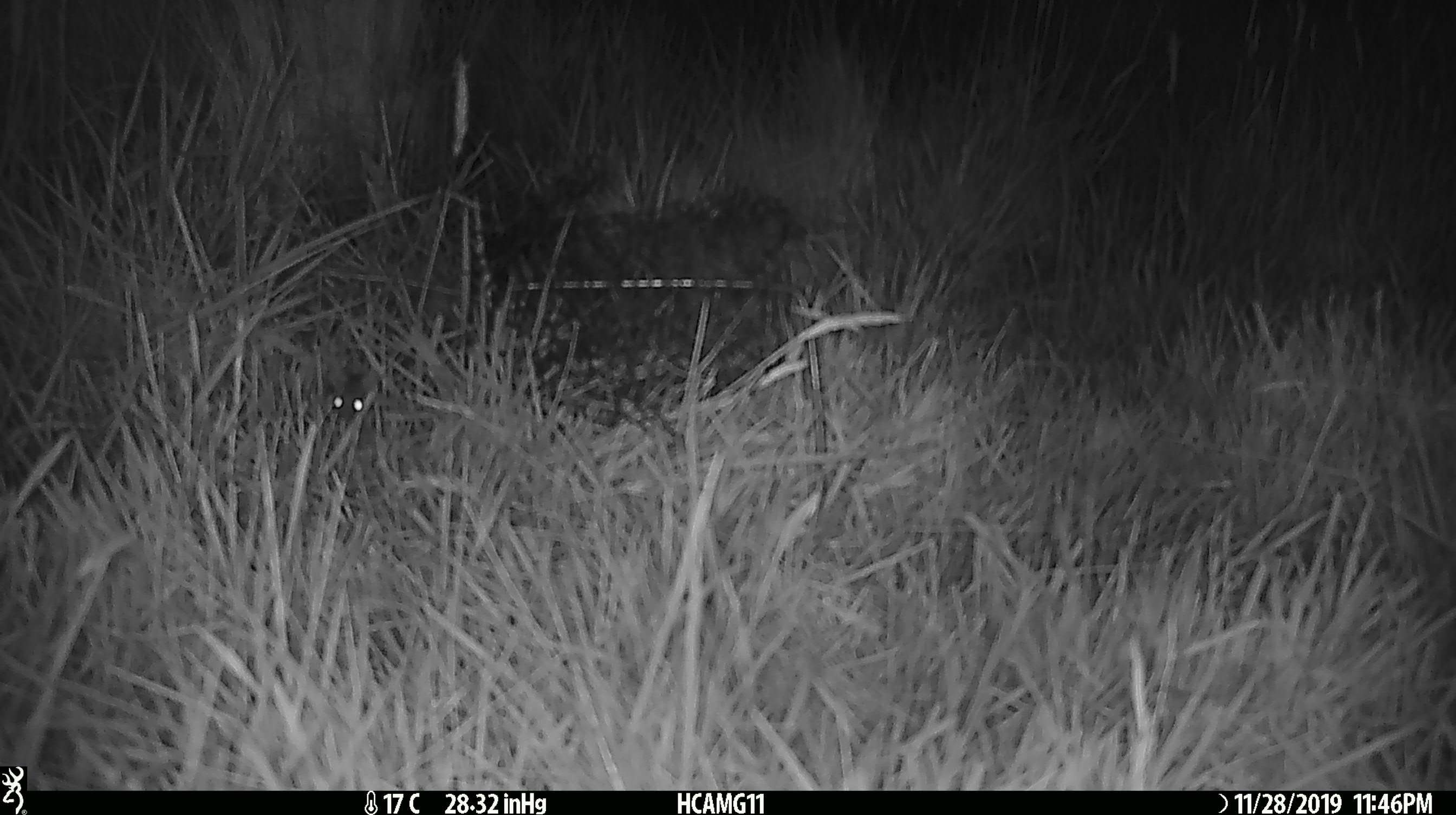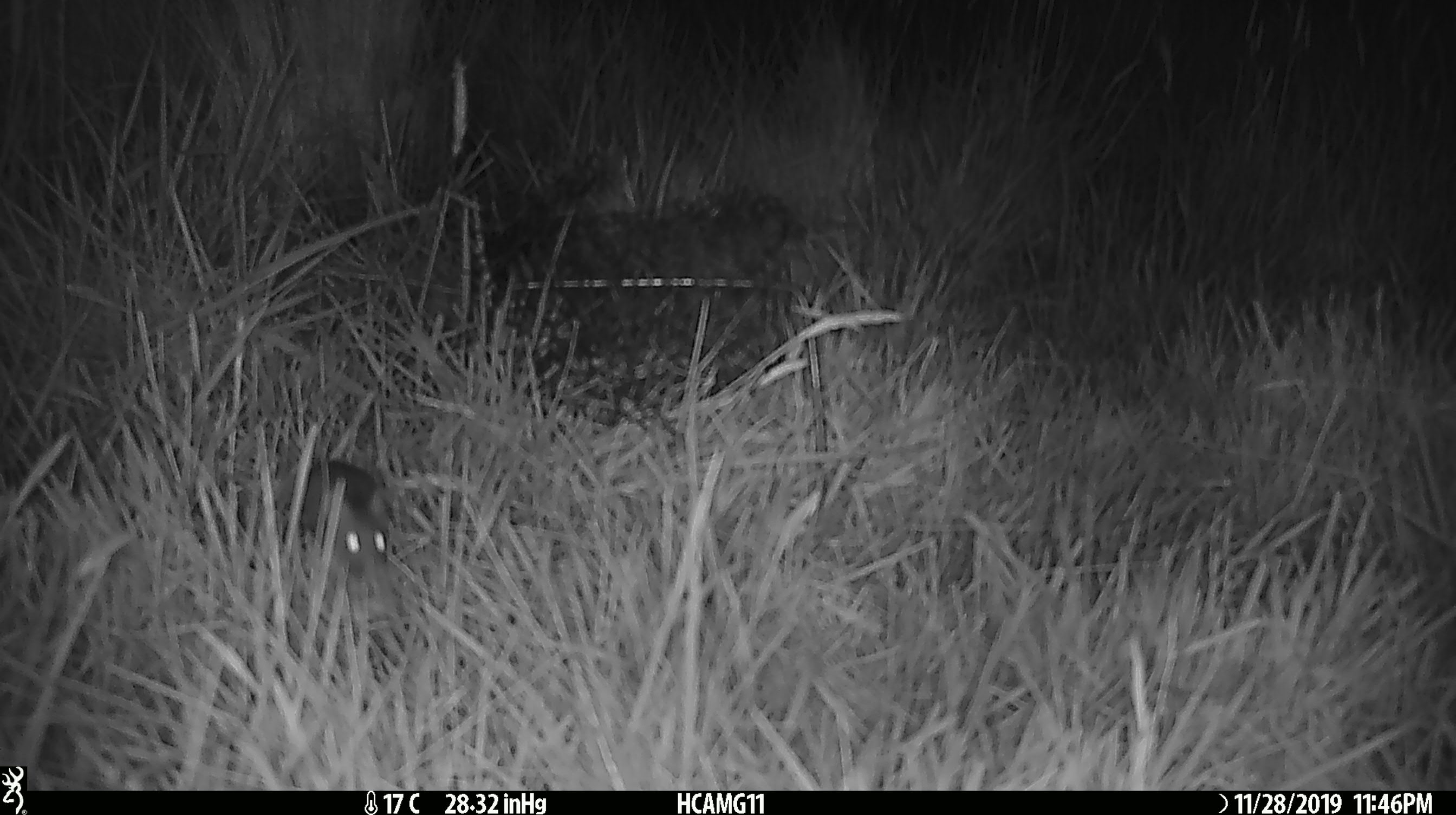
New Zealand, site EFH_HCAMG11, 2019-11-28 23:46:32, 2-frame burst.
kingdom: Animalia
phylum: Chordata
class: Mammalia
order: Rodentia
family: Muridae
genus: Mus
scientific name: Mus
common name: mouse